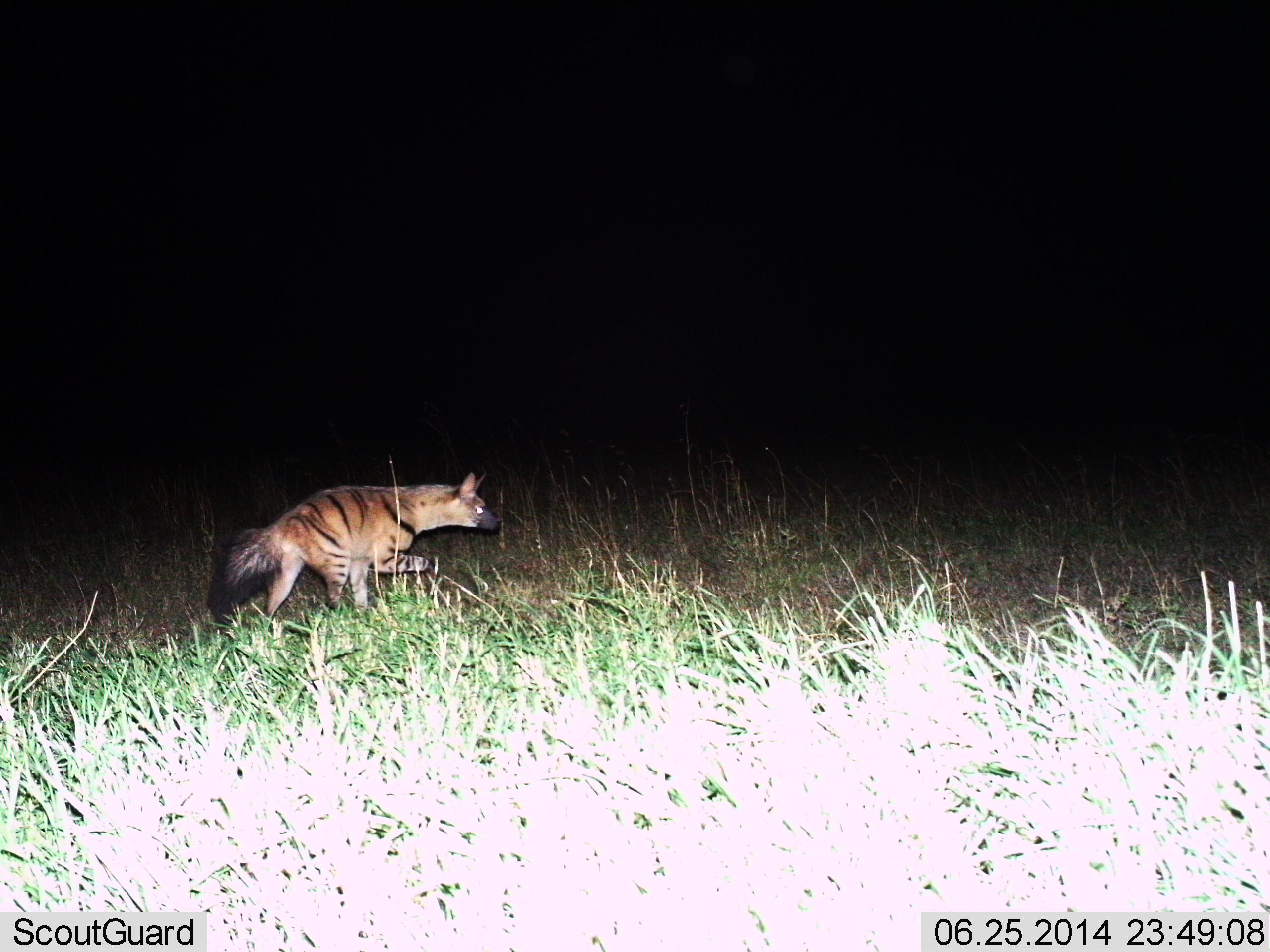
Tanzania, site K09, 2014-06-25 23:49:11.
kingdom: Animalia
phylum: Chordata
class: Mammalia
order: Carnivora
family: Hyaenidae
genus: Proteles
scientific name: Proteles cristatus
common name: aardwolf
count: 1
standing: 10%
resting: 0%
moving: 90%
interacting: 0%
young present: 0%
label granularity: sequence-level